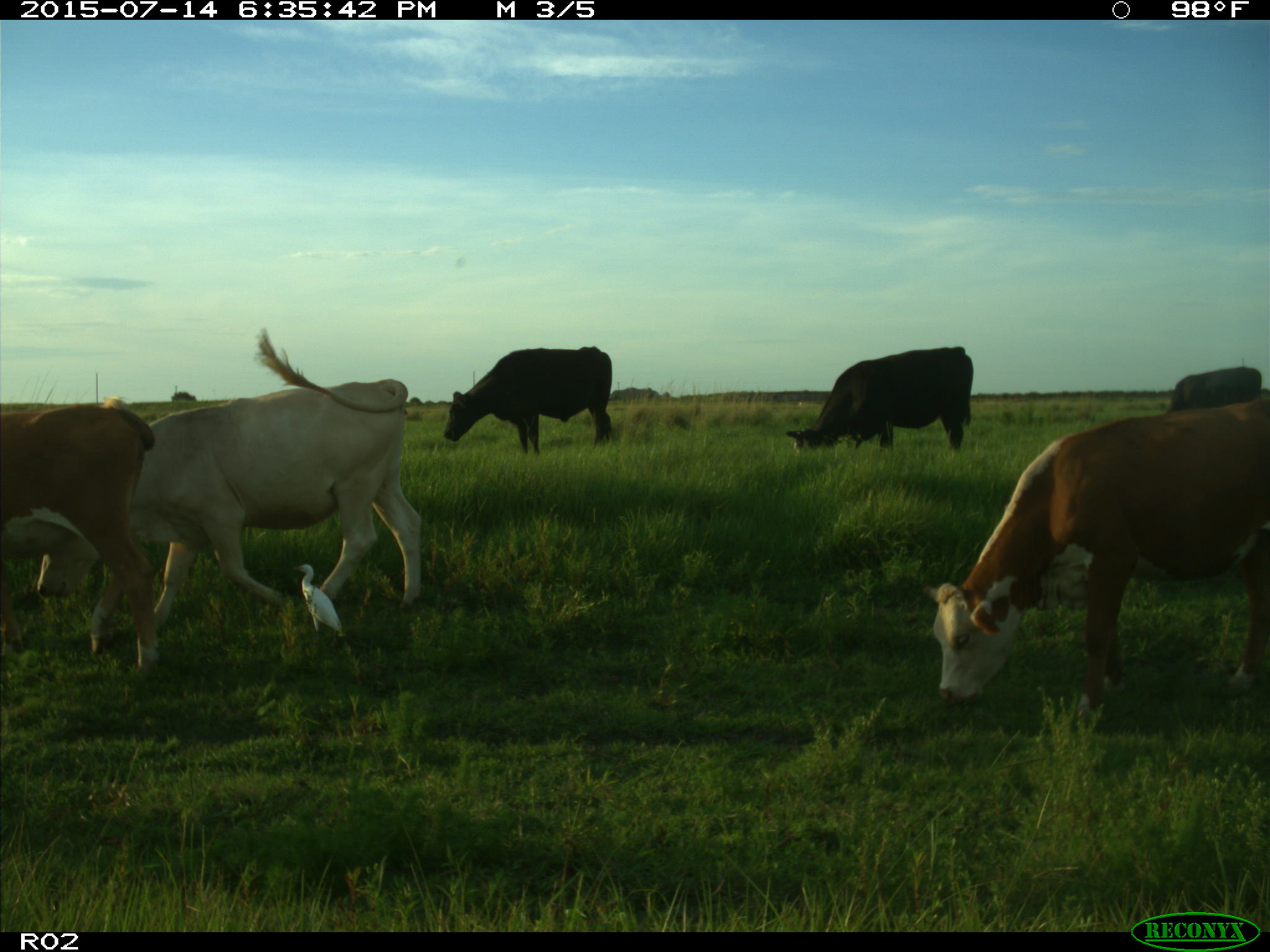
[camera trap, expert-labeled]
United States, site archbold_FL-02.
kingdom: Animalia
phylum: Chordata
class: Mammalia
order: Artiodactyla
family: Bovidae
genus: Bos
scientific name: Bos taurus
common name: domestic cow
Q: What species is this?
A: Bos taurus (domestic cow).